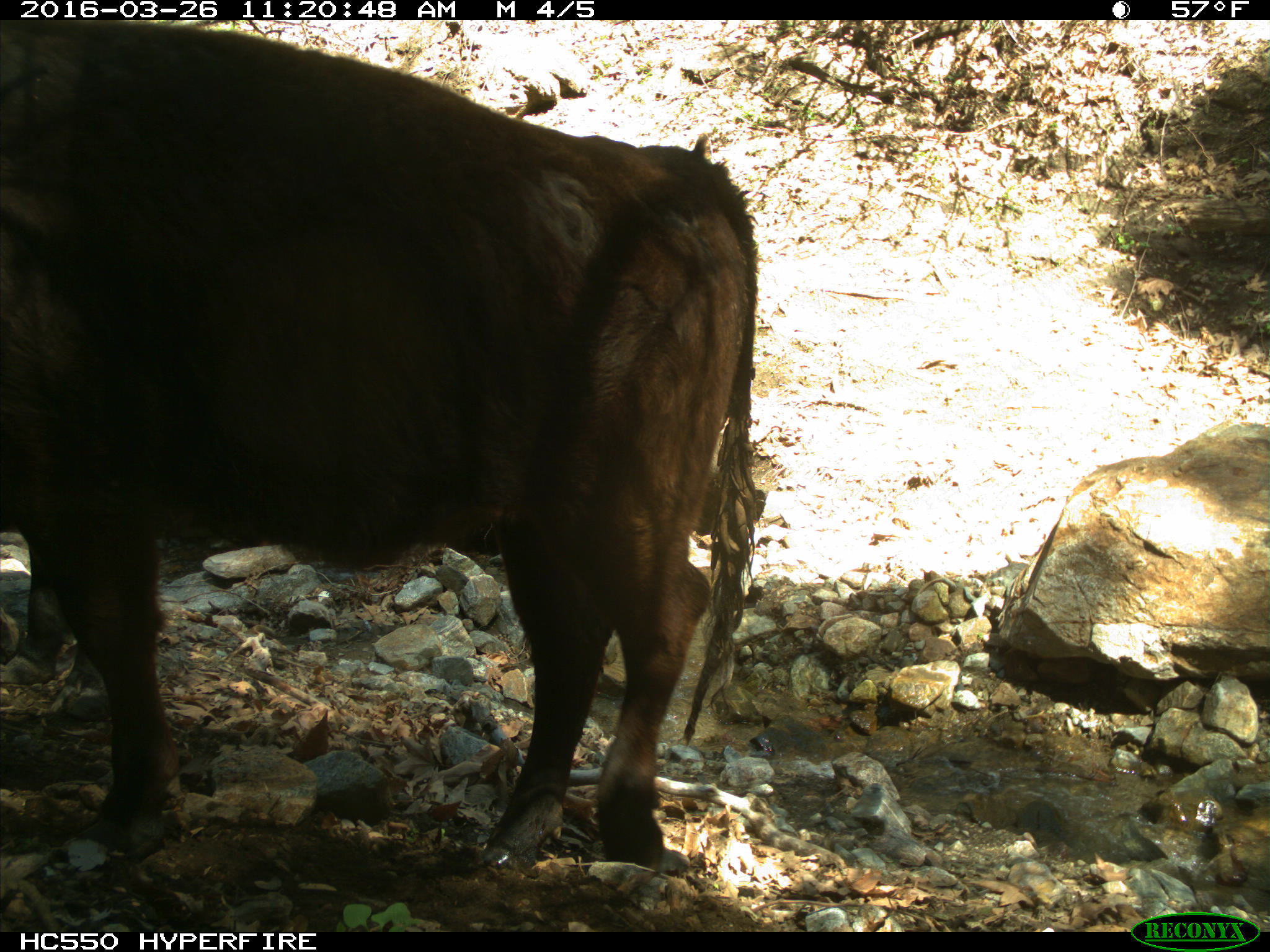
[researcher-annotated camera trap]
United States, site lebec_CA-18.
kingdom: Animalia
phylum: Chordata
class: Mammalia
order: Artiodactyla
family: Bovidae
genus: Bos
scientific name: Bos taurus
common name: domestic cow